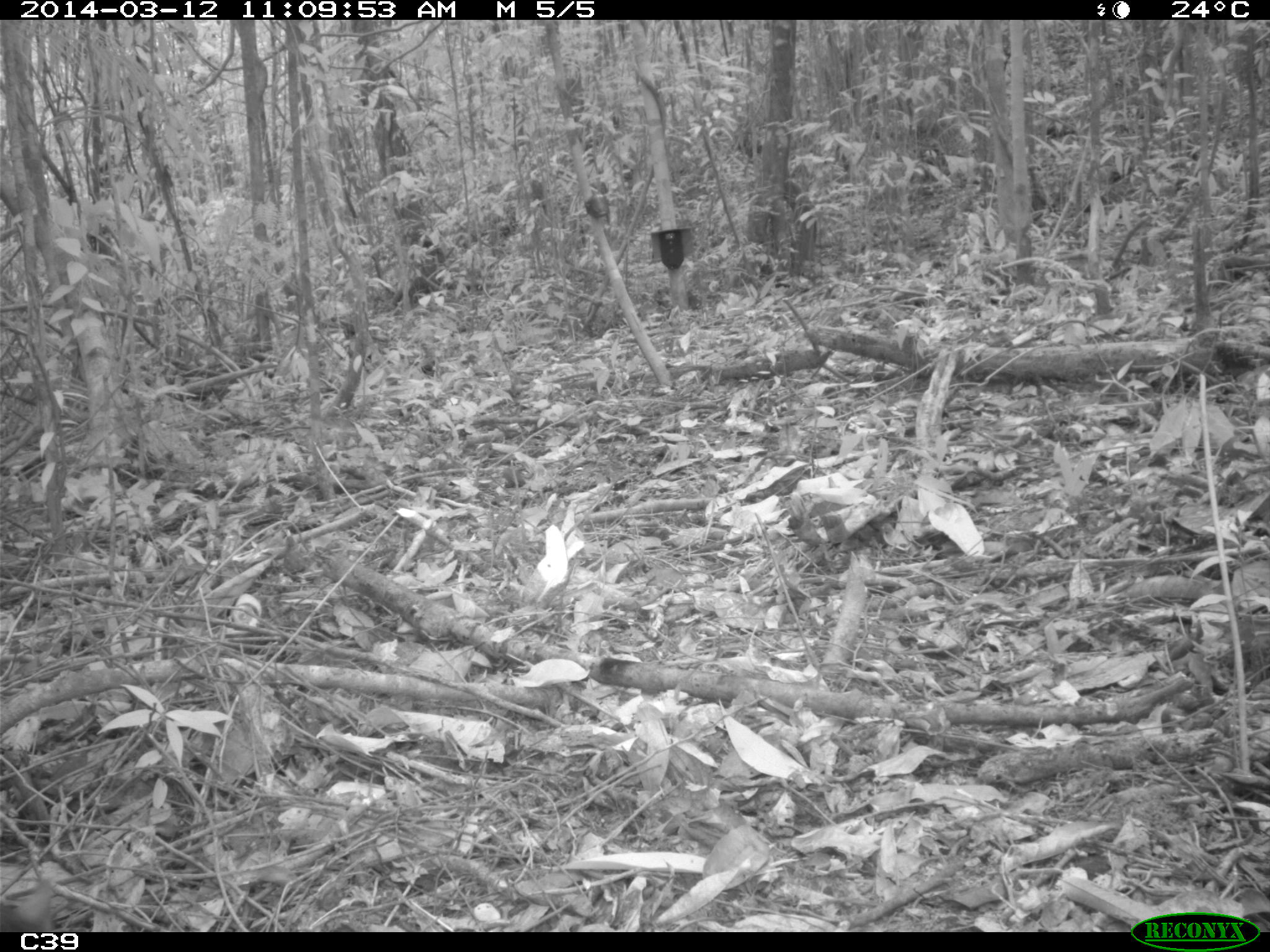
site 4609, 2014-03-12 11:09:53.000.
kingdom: Animalia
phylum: Chordata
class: Mammalia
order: Rodentia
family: Dasyproctidae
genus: Dasyprocta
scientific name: Dasyprocta leporina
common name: red-rumped agouti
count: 1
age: adult